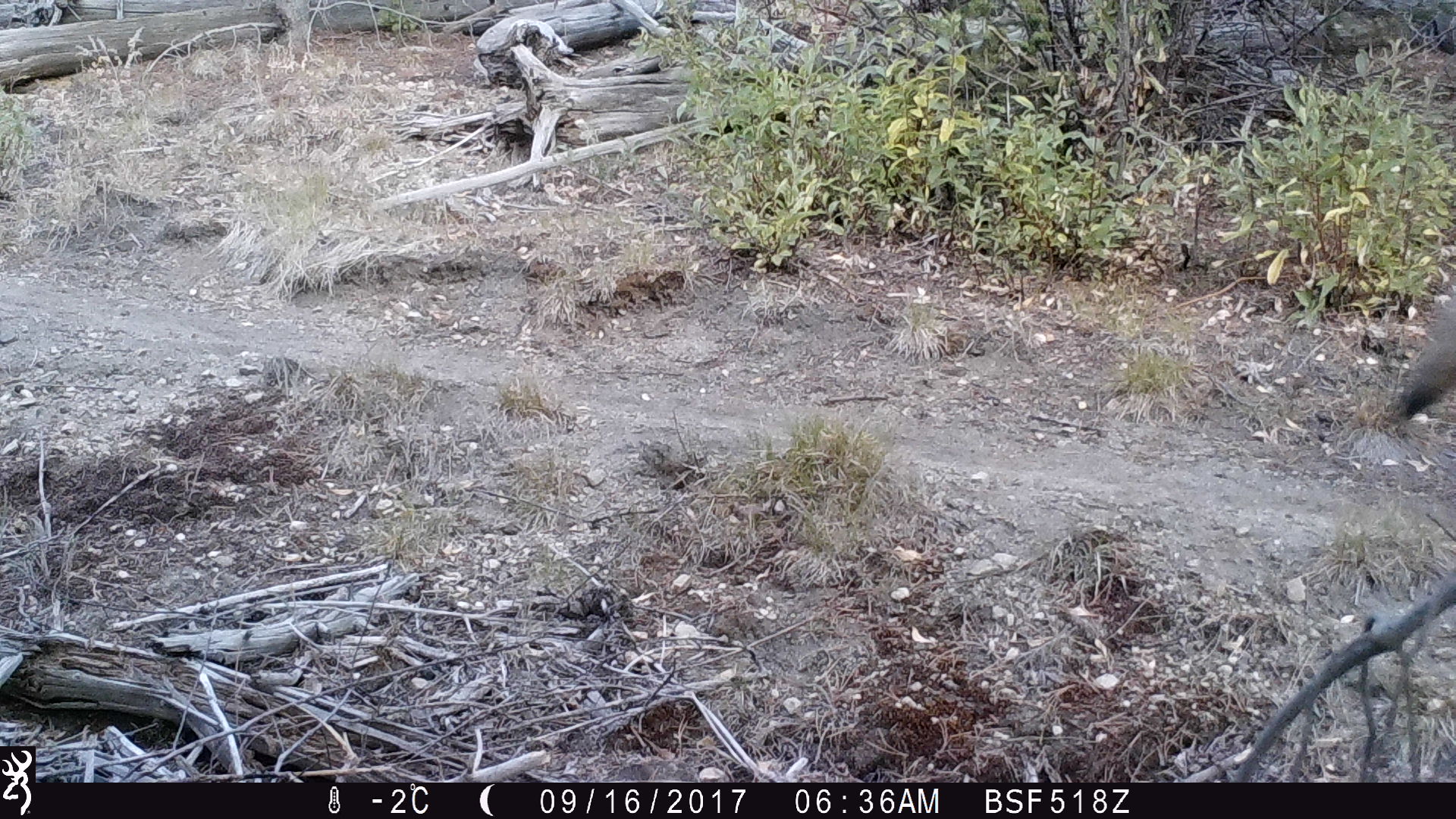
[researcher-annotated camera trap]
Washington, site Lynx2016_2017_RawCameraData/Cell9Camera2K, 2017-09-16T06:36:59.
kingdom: Animalia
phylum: Chordata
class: Mammalia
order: Carnivora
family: Canidae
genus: Canis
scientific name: Canis latrans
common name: coyote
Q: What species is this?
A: Canis latrans (coyote).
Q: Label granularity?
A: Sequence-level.